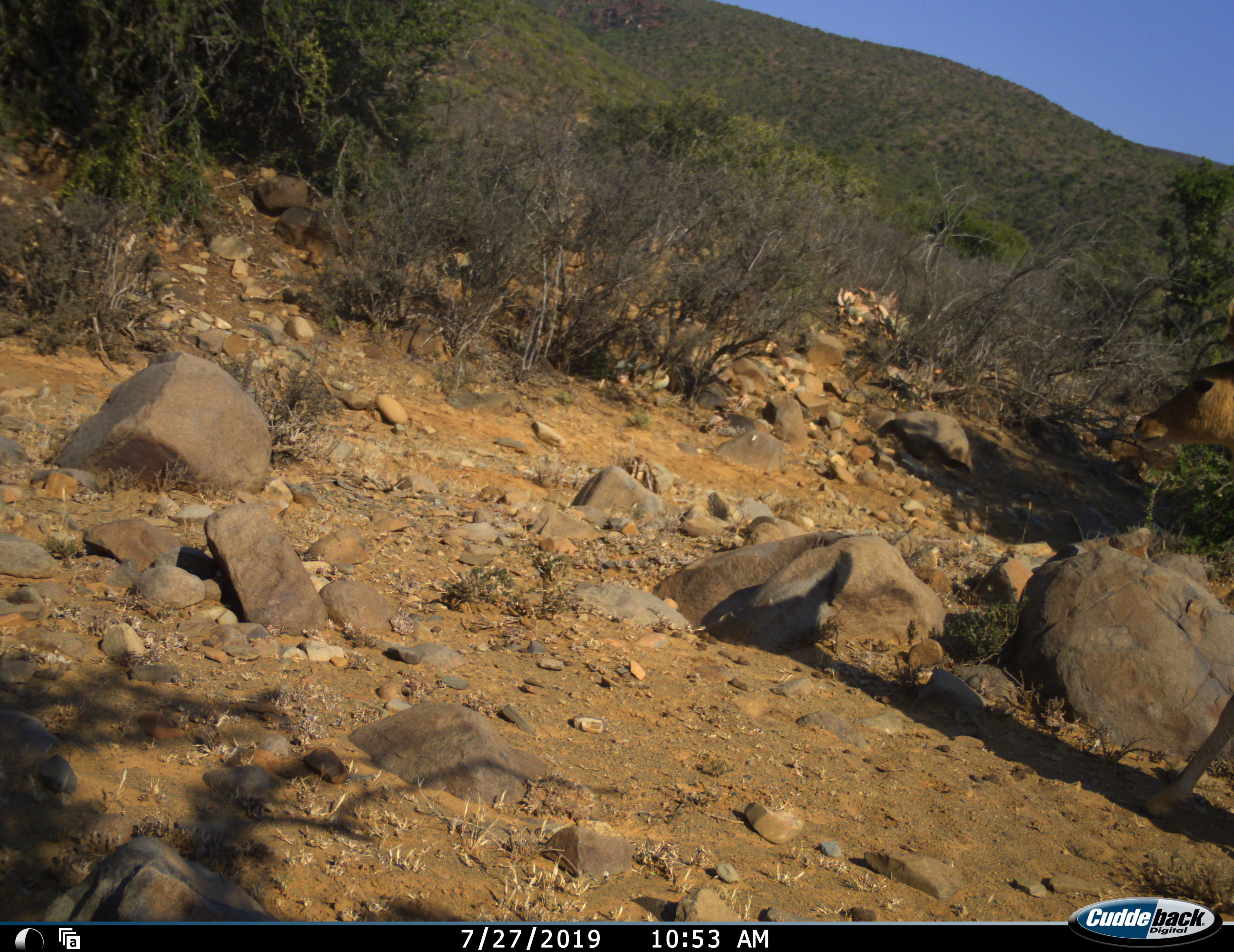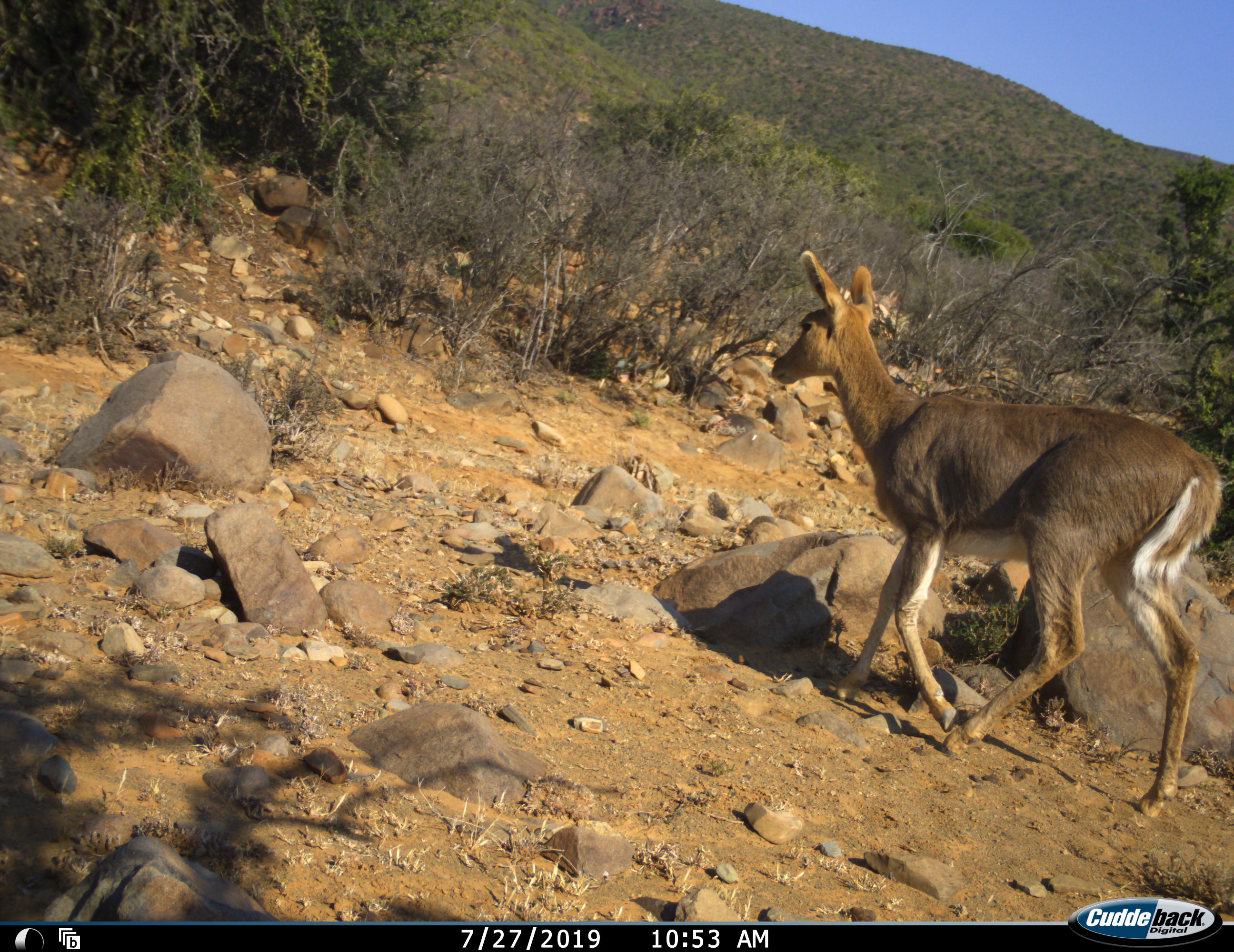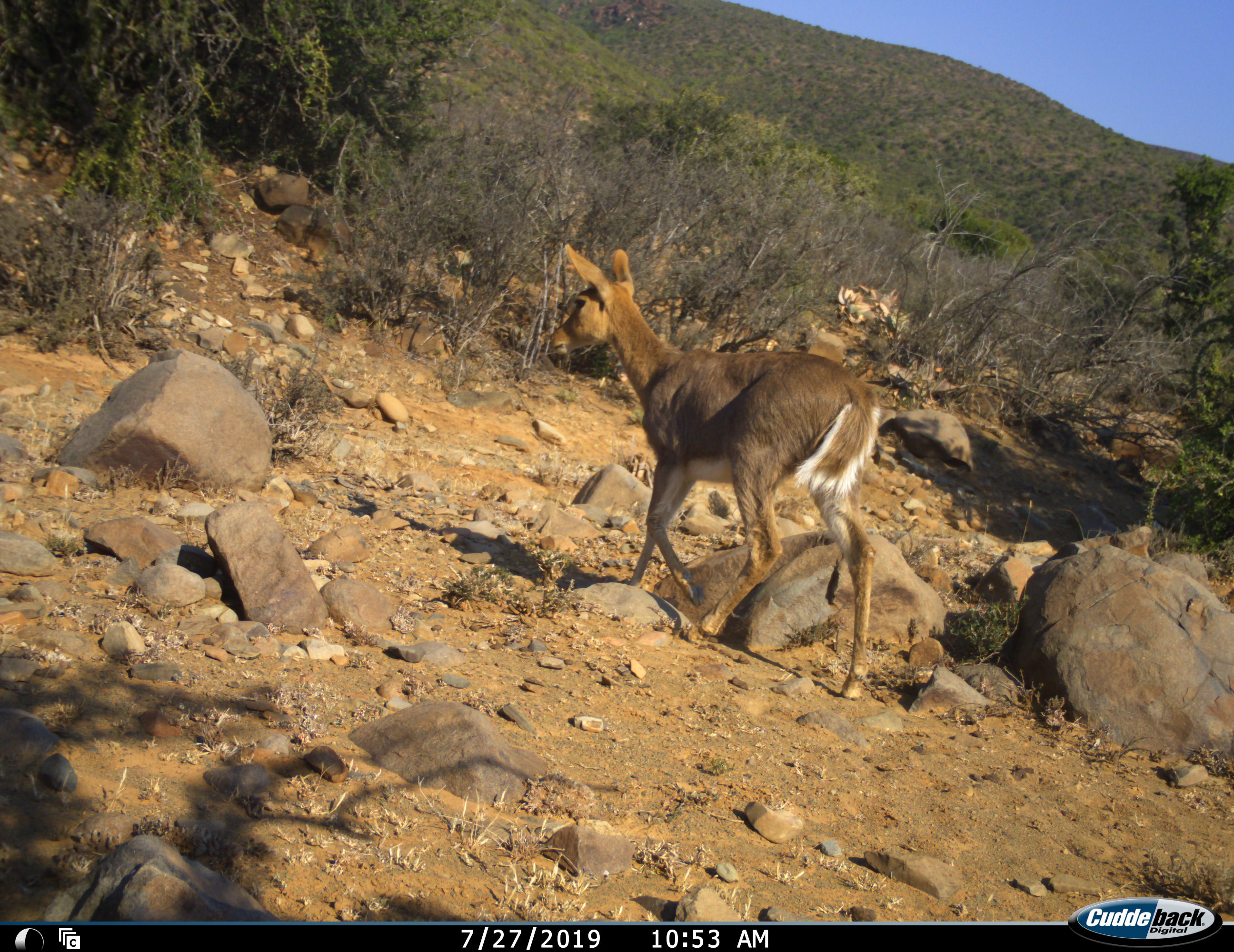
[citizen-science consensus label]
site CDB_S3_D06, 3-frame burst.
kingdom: Animalia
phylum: Chordata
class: Mammalia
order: Artiodactyla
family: Bovidae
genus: Redunca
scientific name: Redunca fulvorufula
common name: mountain reedbuck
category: reedbuckmountain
Reedbuckmountain (mountain reedbuck) (Redunca fulvorufula), count 1. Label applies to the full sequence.